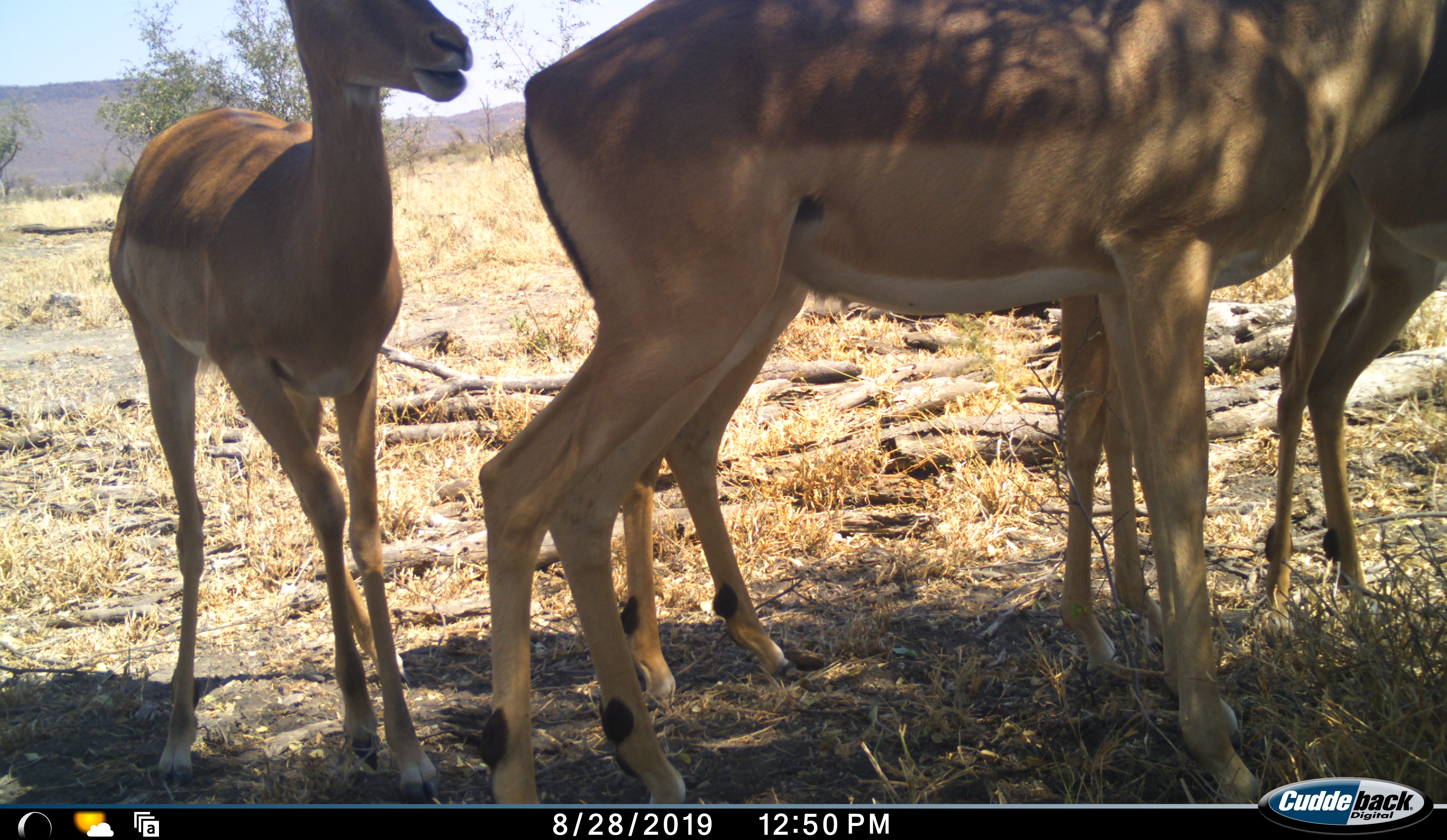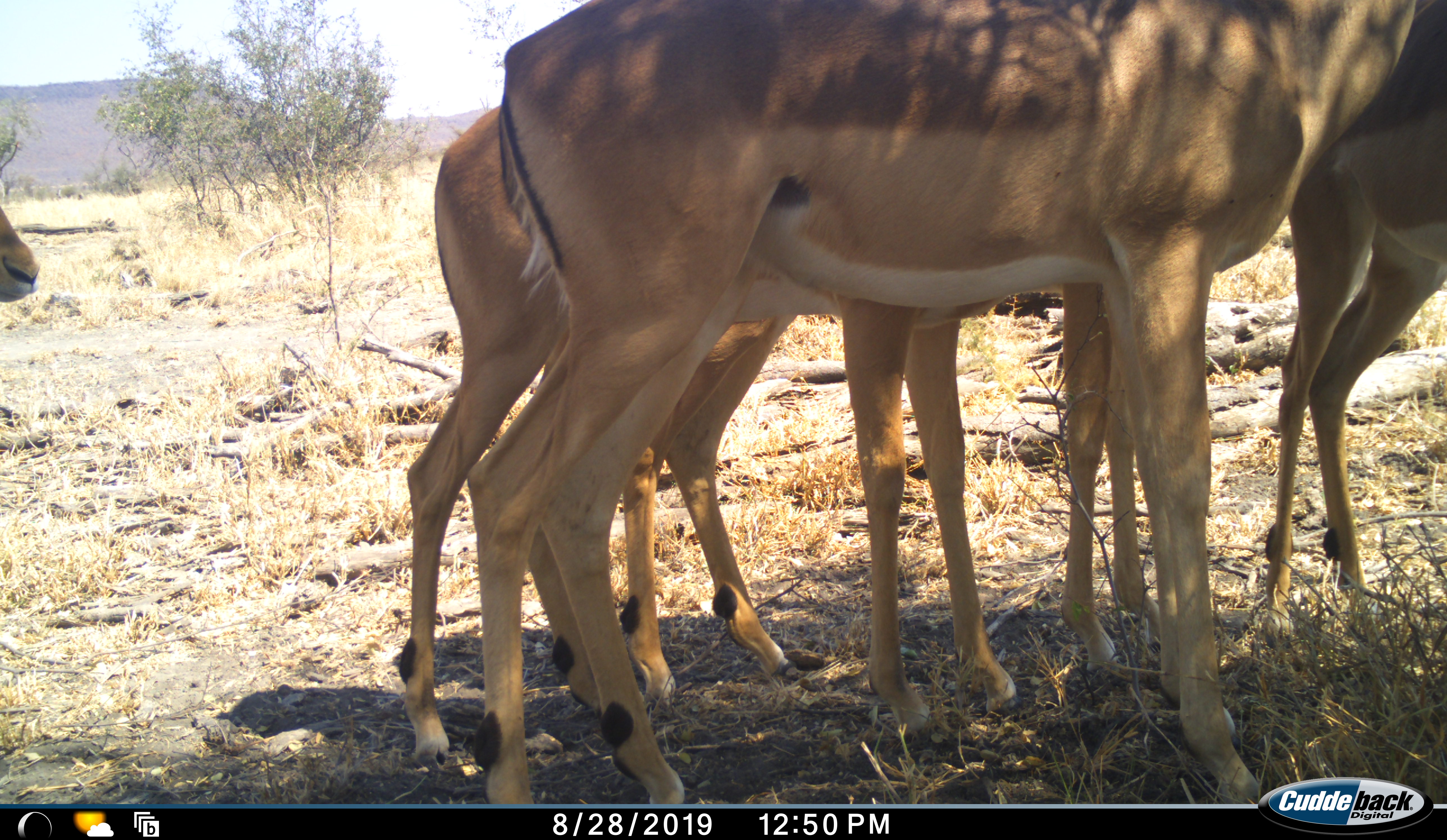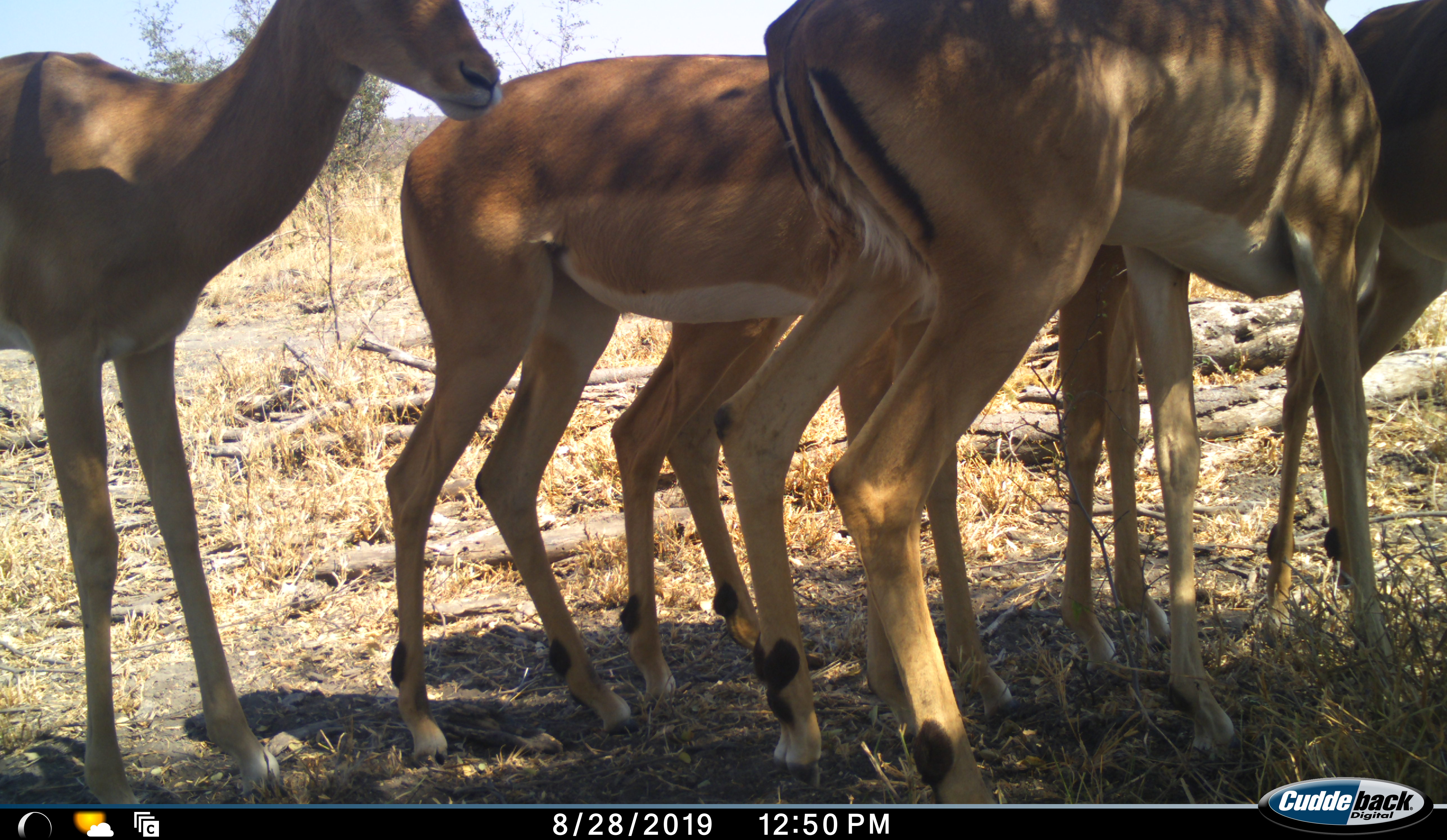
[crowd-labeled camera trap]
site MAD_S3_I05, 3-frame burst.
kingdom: Animalia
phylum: Chordata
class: Mammalia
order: Artiodactyla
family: Bovidae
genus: Aepyceros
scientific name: Aepyceros melampus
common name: impala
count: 5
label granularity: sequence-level